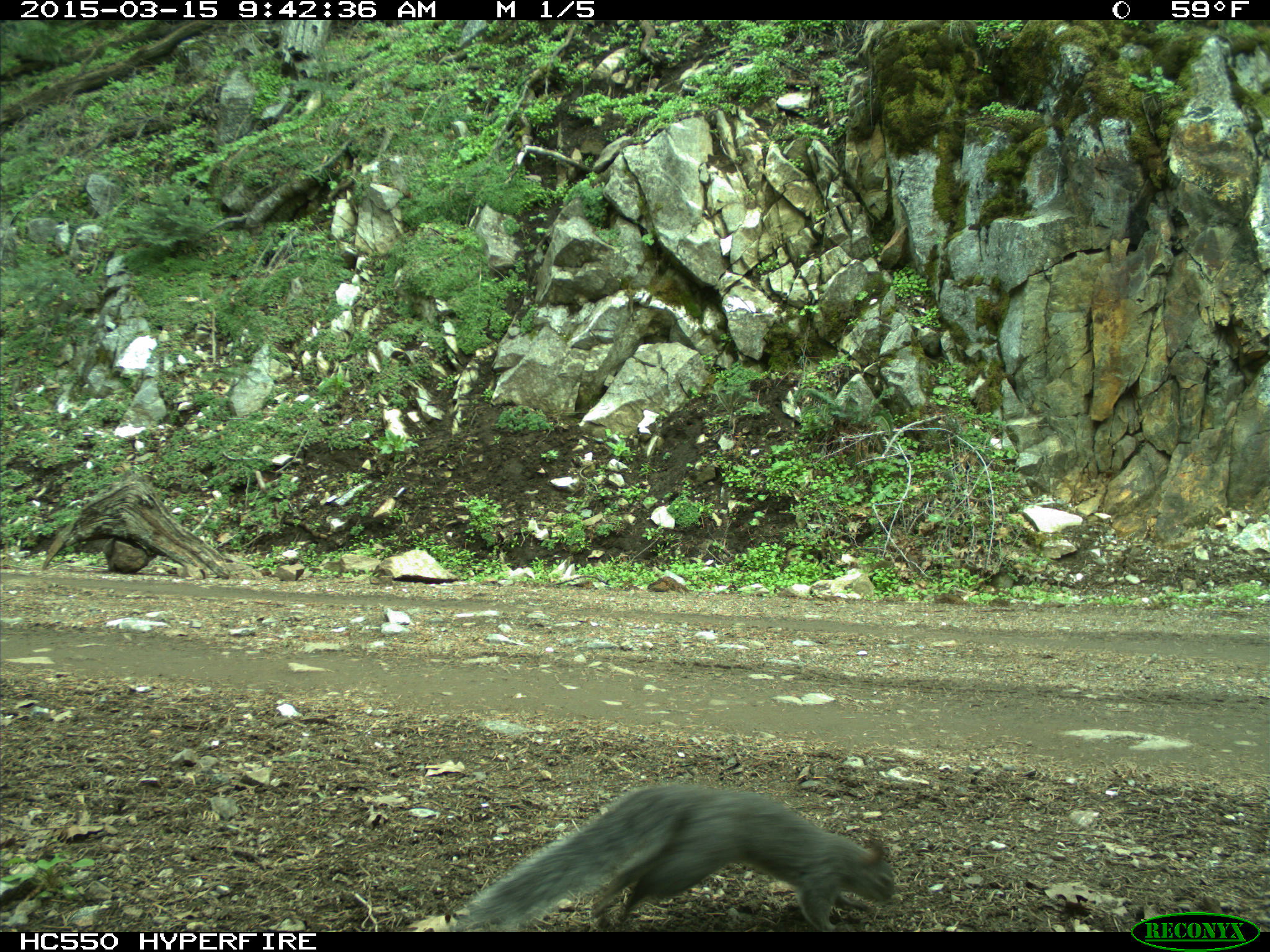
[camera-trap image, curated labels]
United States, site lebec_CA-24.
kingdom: Animalia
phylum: Chordata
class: Mammalia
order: Rodentia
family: Sciuridae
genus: Sciurus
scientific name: Sciurus carolinensis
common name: eastern gray squirrel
Sciurus carolinensis (eastern gray squirrel).